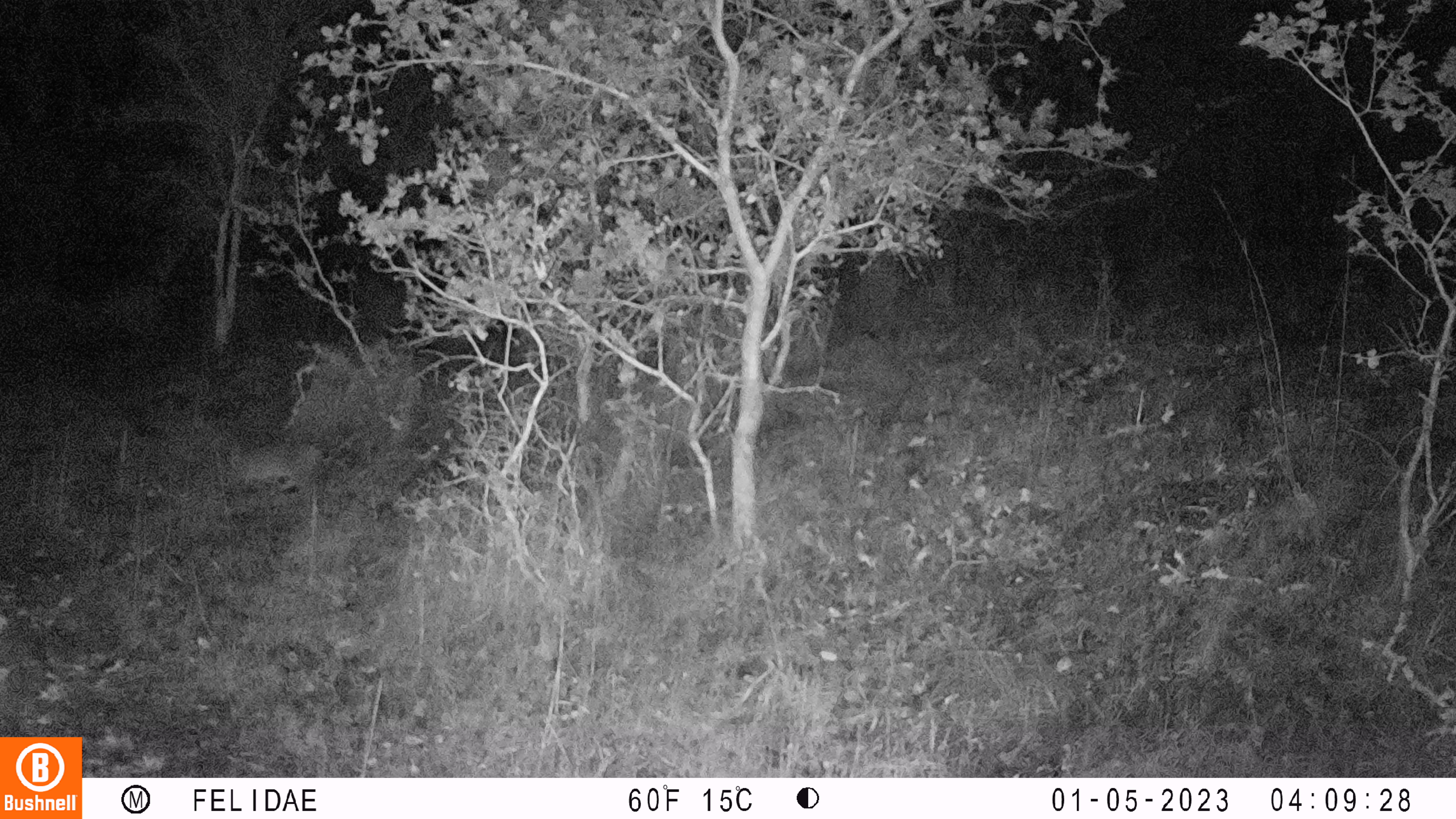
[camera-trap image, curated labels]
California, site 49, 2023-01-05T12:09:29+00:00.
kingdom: Animalia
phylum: Chordata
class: Mammalia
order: Lagomorpha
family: Leporidae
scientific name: Leporidae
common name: rabbit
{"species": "rabbit (Leporidae)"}